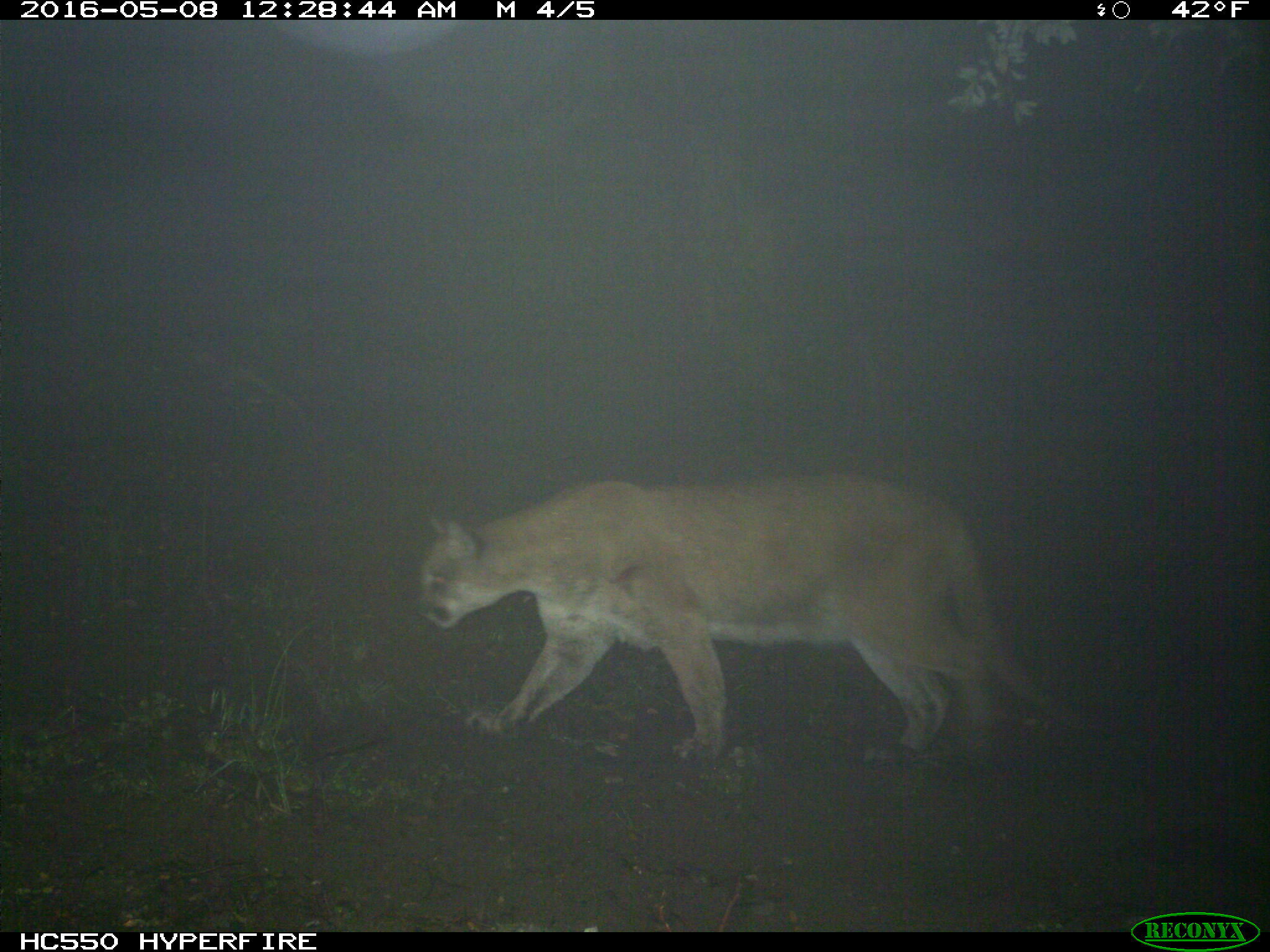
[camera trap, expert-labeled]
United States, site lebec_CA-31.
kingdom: Animalia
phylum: Chordata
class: Mammalia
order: Carnivora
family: Felidae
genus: Puma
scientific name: Puma concolor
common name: mountain lion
Puma concolor (mountain lion).